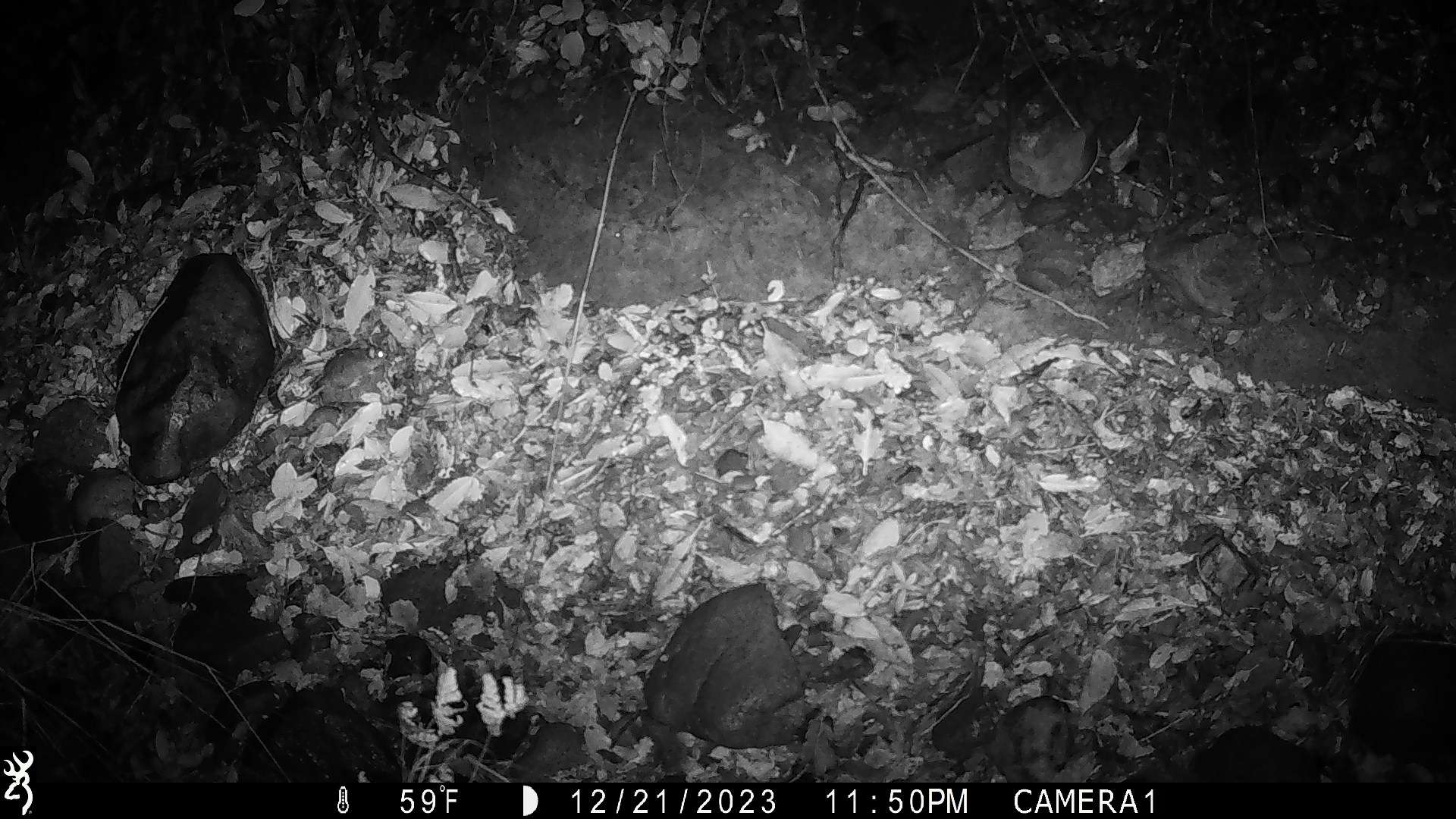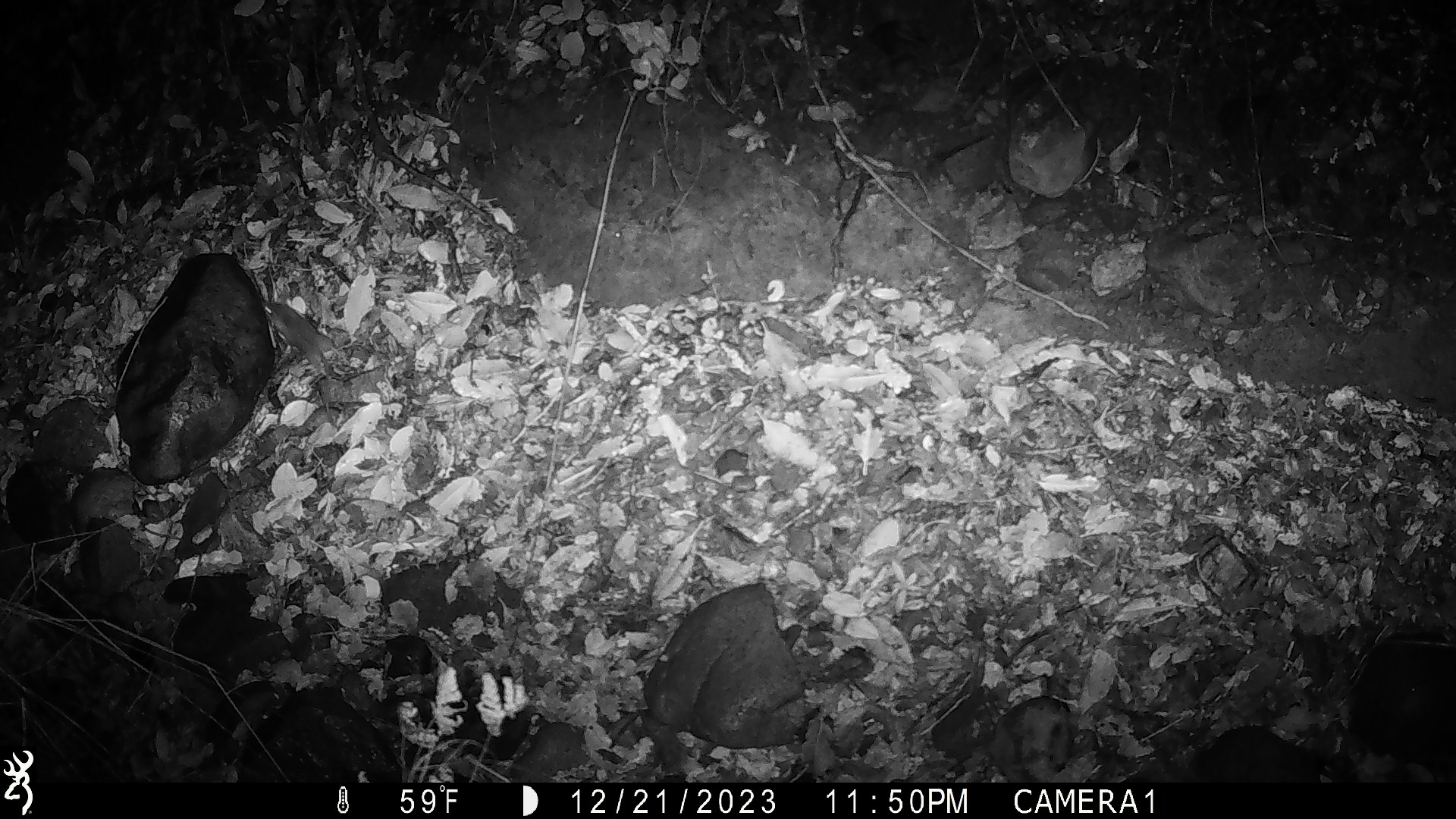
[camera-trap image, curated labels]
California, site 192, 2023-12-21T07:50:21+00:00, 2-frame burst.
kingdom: Animalia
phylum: Chordata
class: Mammalia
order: Rodentia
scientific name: Rodentia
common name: mouse or rat